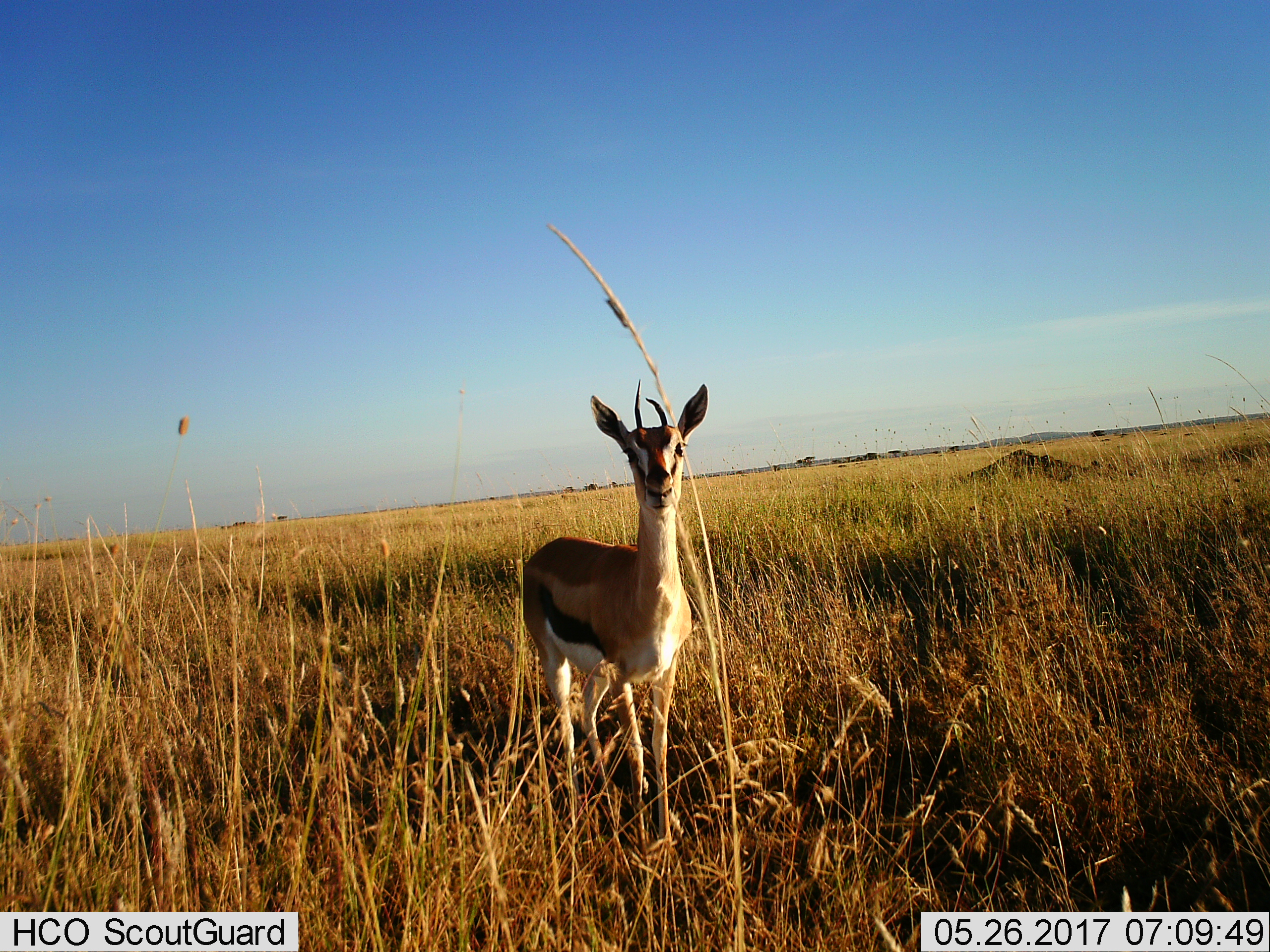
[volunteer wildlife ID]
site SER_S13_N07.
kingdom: Animalia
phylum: Chordata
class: Mammalia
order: Artiodactyla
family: Bovidae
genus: Eudorcas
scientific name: Eudorcas thomsonii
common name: thomson's gazelle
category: gazellethomsons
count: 1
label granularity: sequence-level